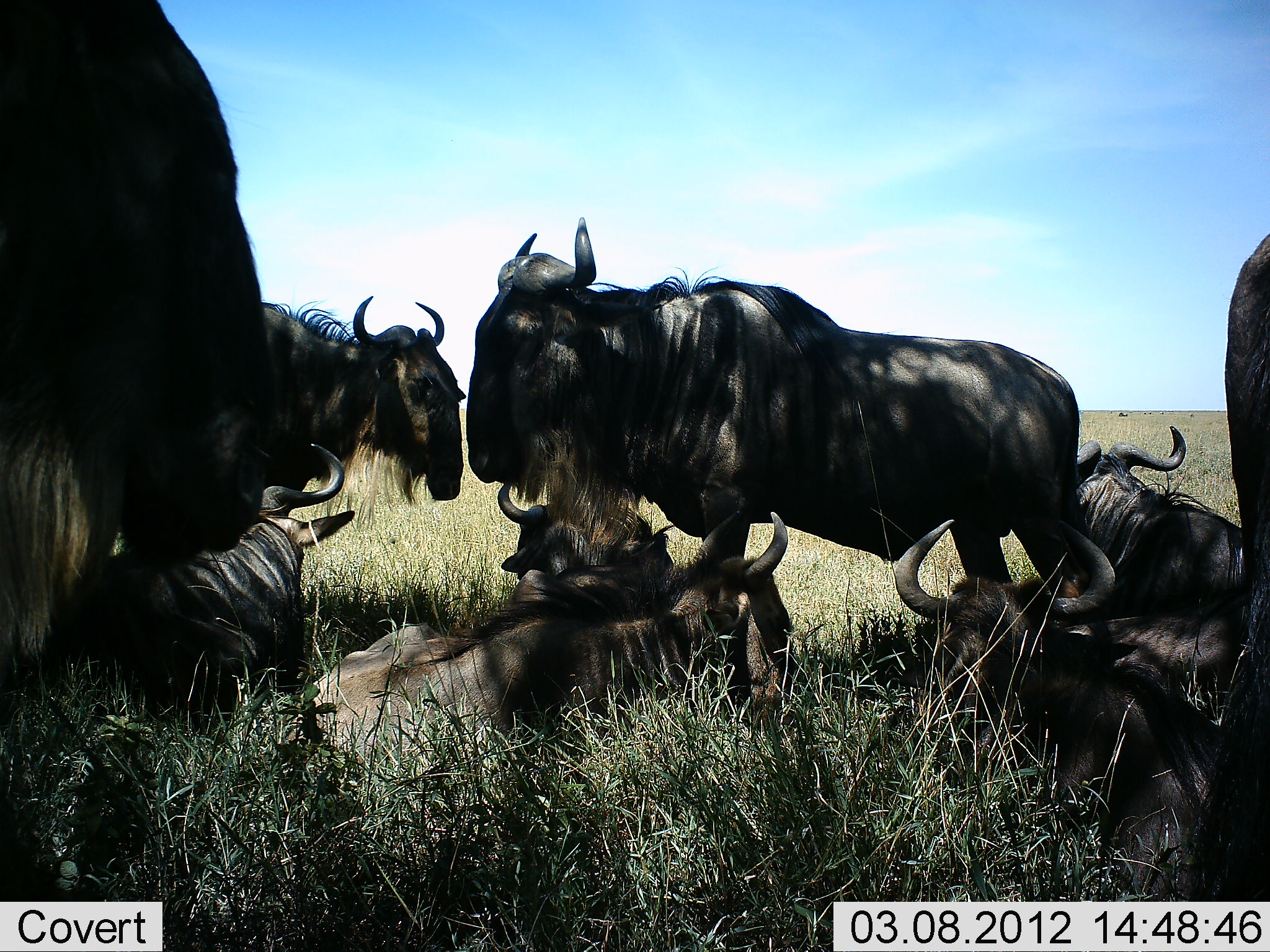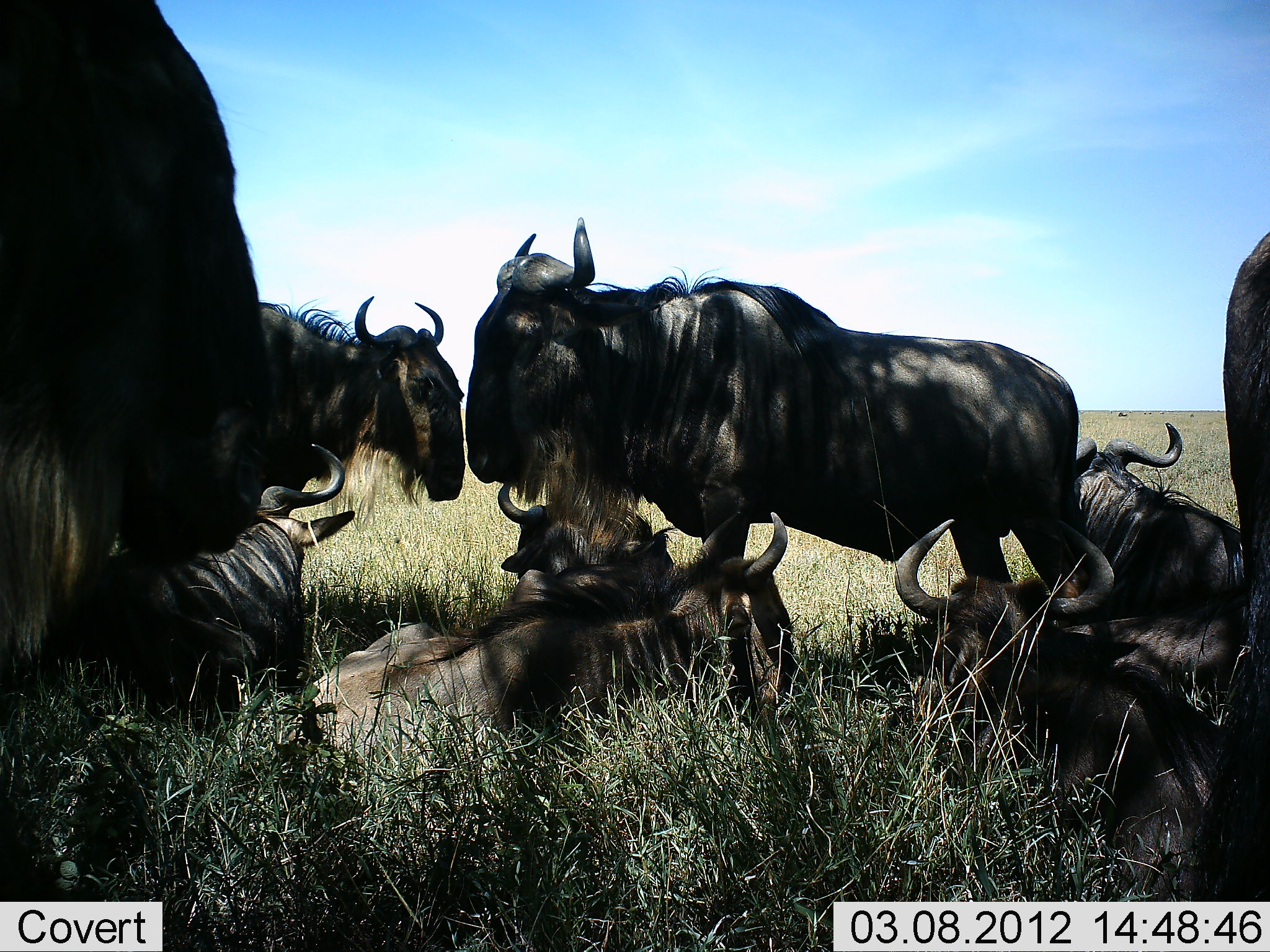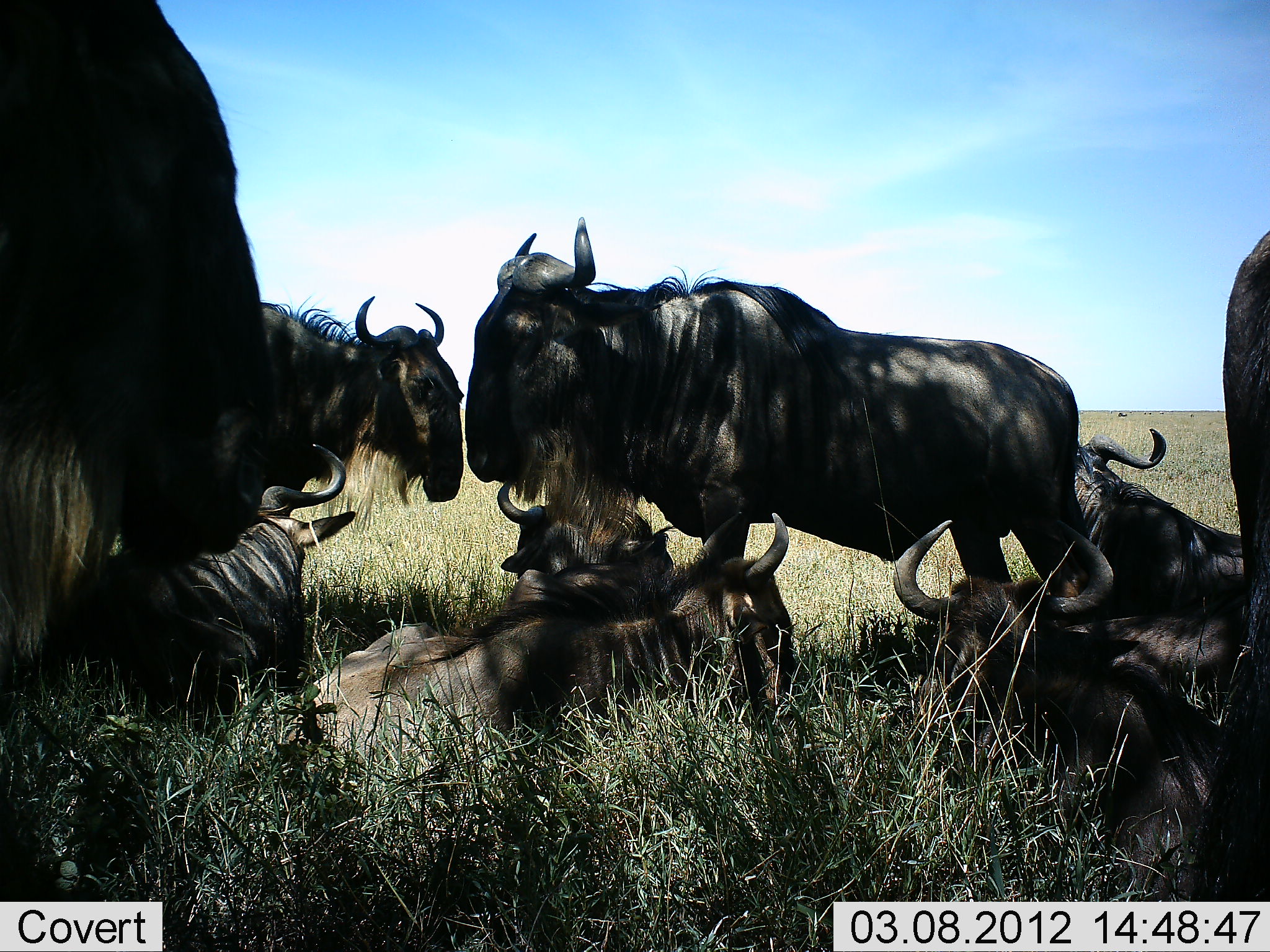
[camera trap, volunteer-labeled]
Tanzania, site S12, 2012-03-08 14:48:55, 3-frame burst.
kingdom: Animalia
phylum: Chordata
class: Mammalia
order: Artiodactyla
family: Bovidae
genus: Connochaetes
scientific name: Connochaetes taurinus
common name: blue wildebeest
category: wildebeest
Wildebeest (blue wildebeest) (Connochaetes taurinus), count 9. Behavior (volunteer vote fractions): standing 76%, resting 88%, moving 3%, interacting 18%. Young present (vote fraction): 3%. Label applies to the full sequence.